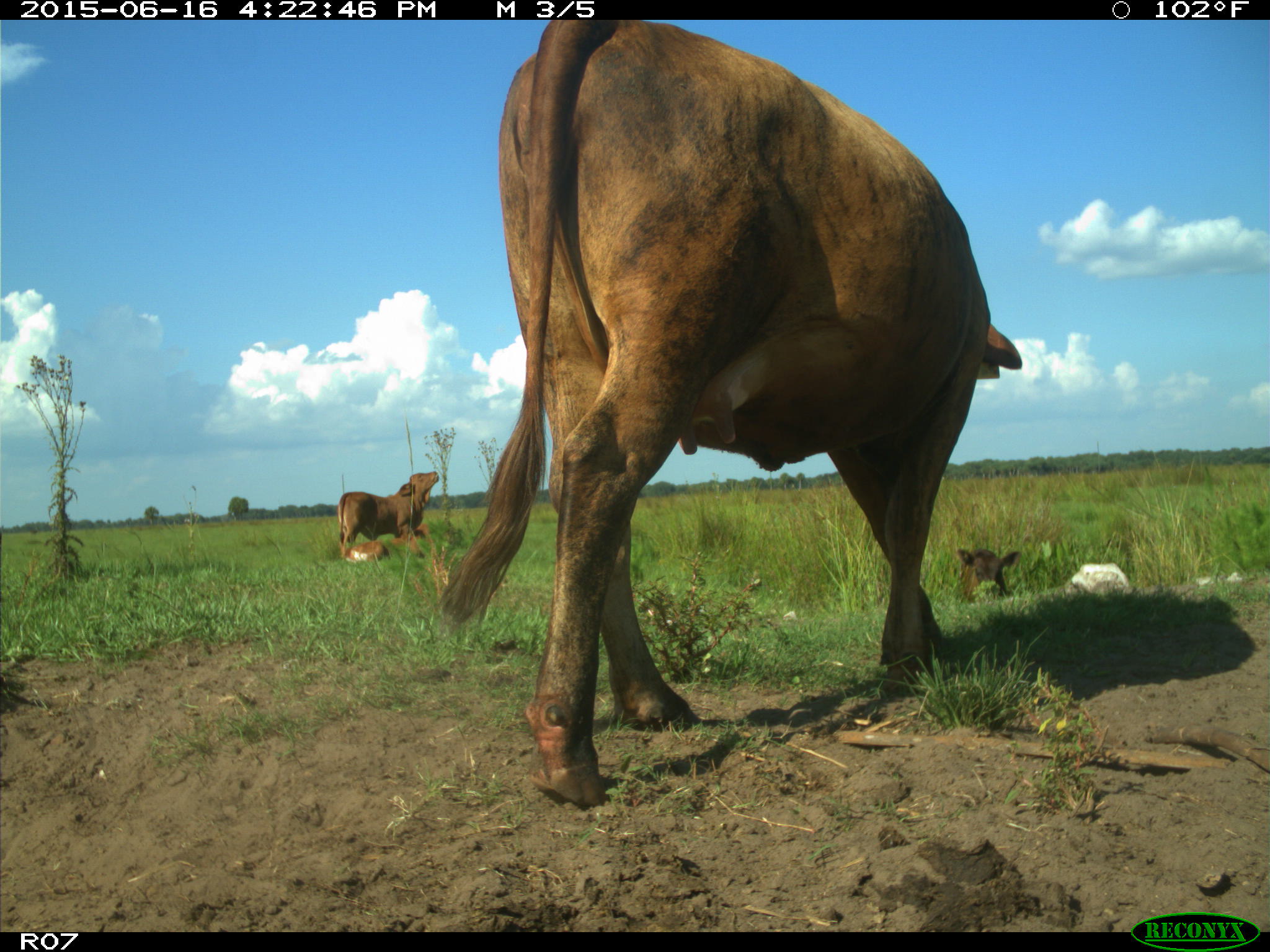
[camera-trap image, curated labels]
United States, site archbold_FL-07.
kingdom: Animalia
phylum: Chordata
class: Mammalia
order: Artiodactyla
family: Bovidae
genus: Bos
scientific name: Bos taurus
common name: domestic cow